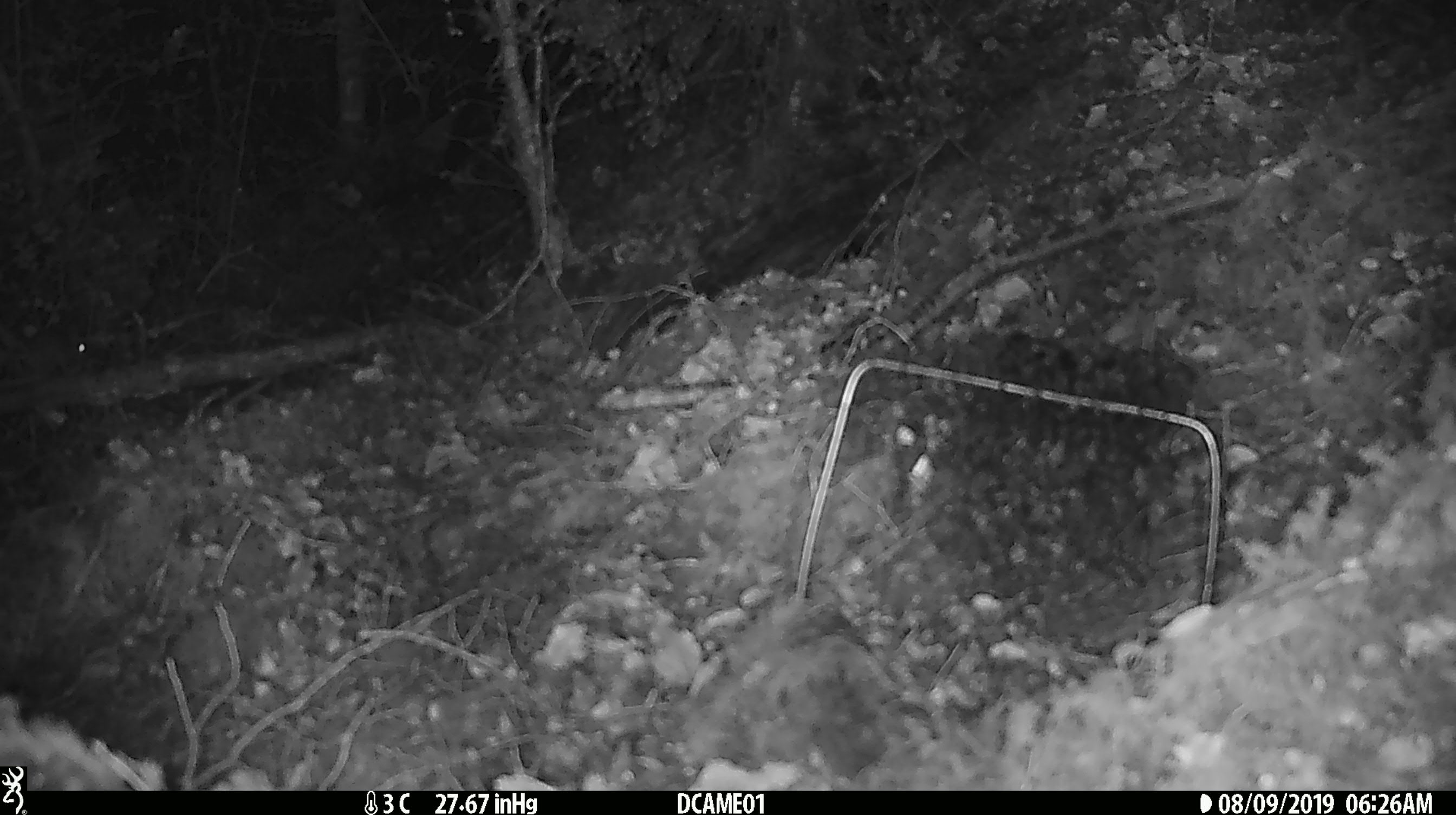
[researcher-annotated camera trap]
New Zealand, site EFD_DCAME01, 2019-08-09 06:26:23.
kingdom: Animalia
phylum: Chordata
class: Mammalia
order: Rodentia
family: Muridae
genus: Mus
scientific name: Mus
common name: mouse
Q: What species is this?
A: Mouse (Mus).